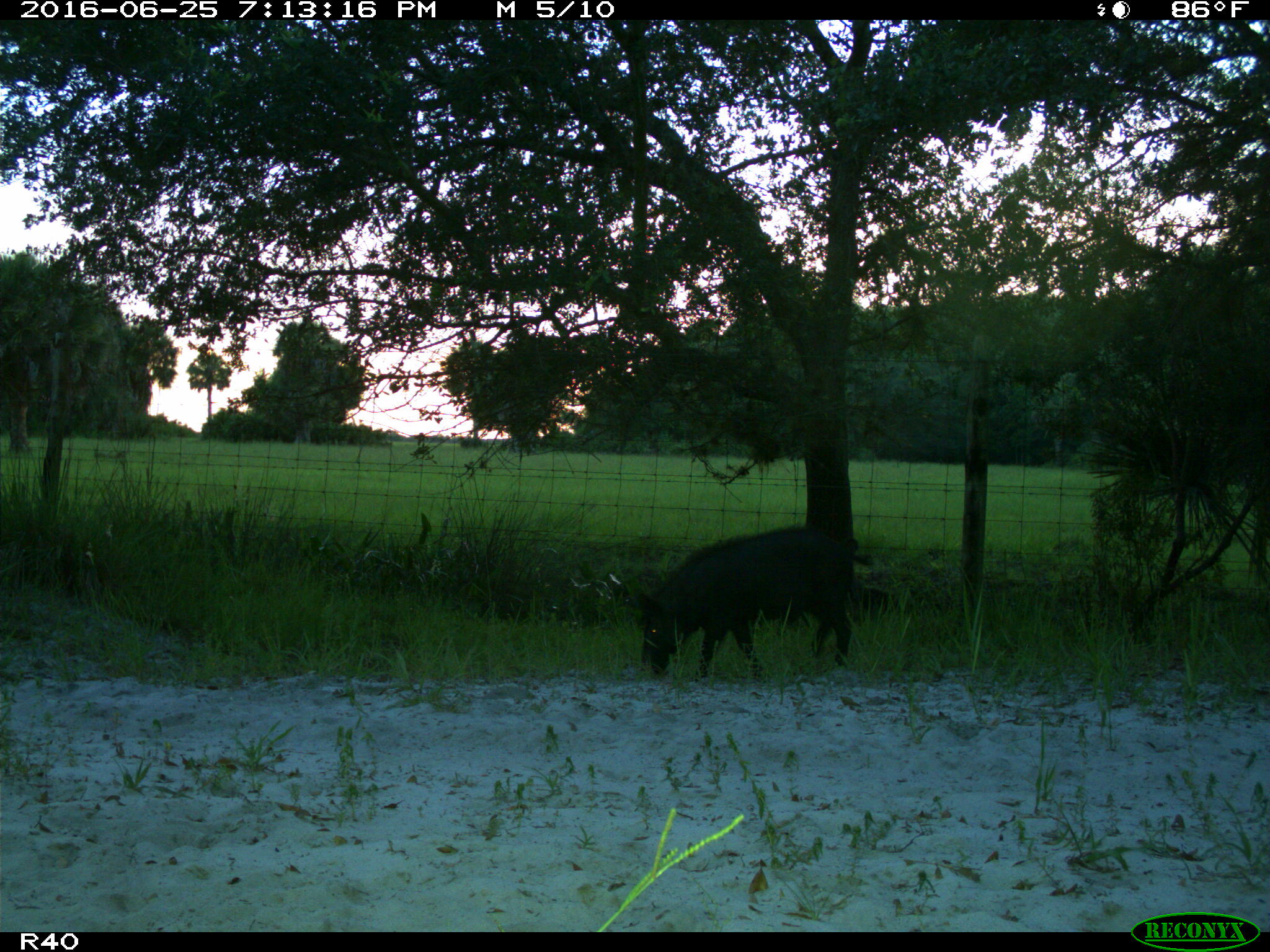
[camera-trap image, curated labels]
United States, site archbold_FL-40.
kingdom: Animalia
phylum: Chordata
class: Mammalia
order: Artiodactyla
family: Suidae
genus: Sus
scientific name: Sus scrofa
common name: wild boar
Sus scrofa (wild boar).